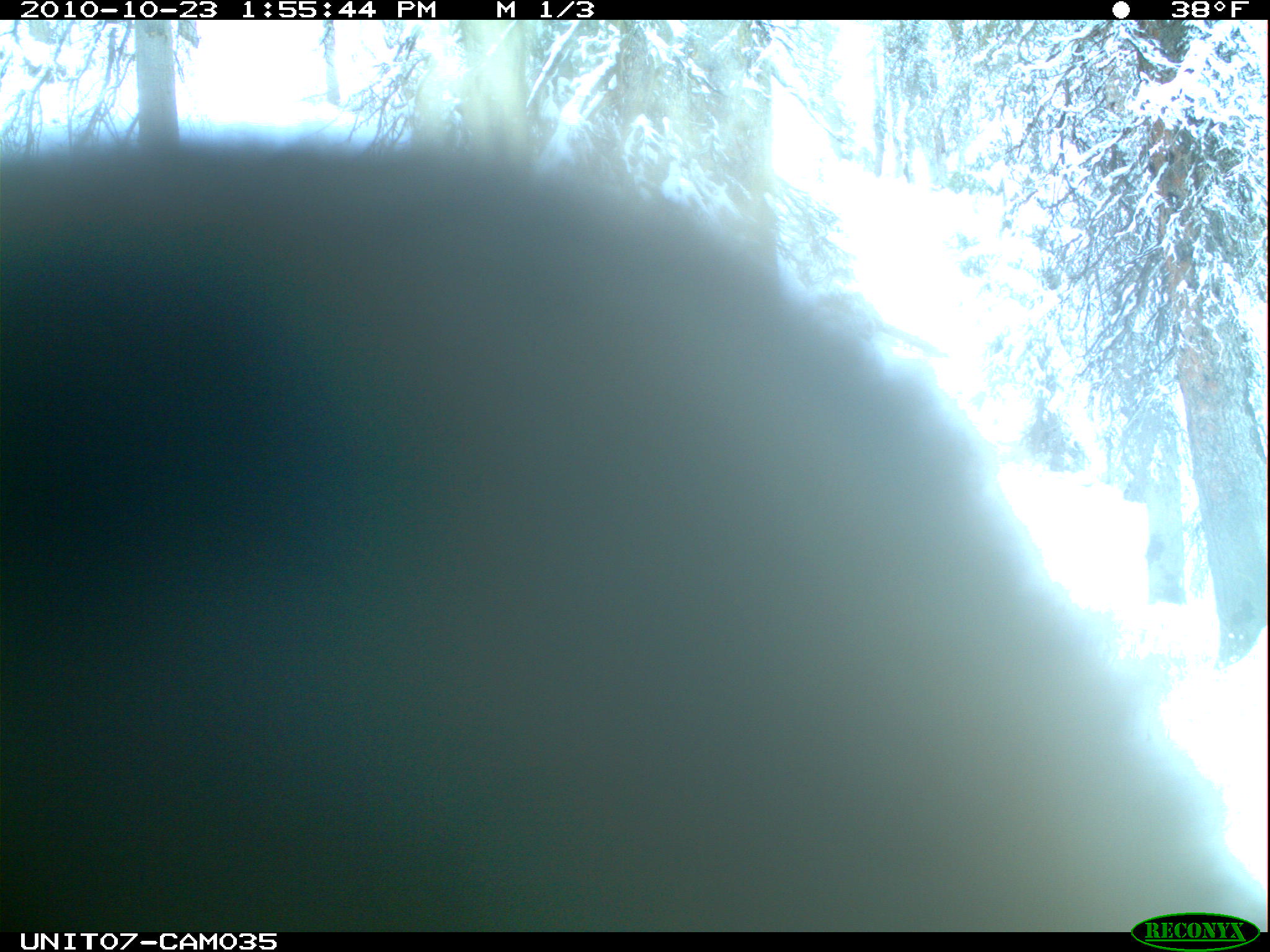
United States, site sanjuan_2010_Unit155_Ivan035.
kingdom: Animalia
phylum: Chordata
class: Mammalia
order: Rodentia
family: Erethizontidae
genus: Erethizon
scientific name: Erethizon dorsatum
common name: north american porcupine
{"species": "Erethizon dorsatum (north american porcupine)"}